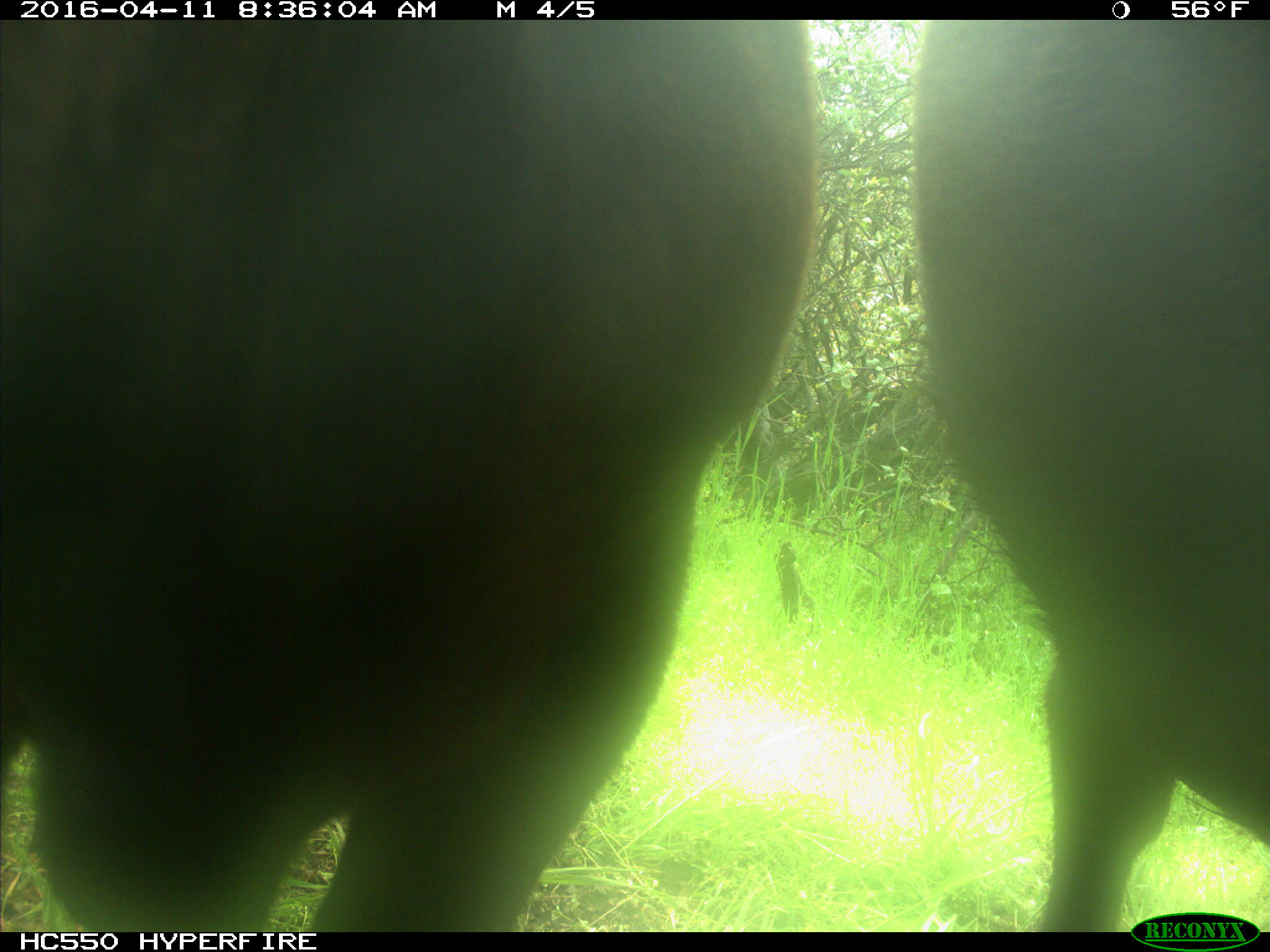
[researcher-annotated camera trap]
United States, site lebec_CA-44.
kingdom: Animalia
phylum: Chordata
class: Mammalia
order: Artiodactyla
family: Bovidae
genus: Bos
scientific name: Bos taurus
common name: domestic cow